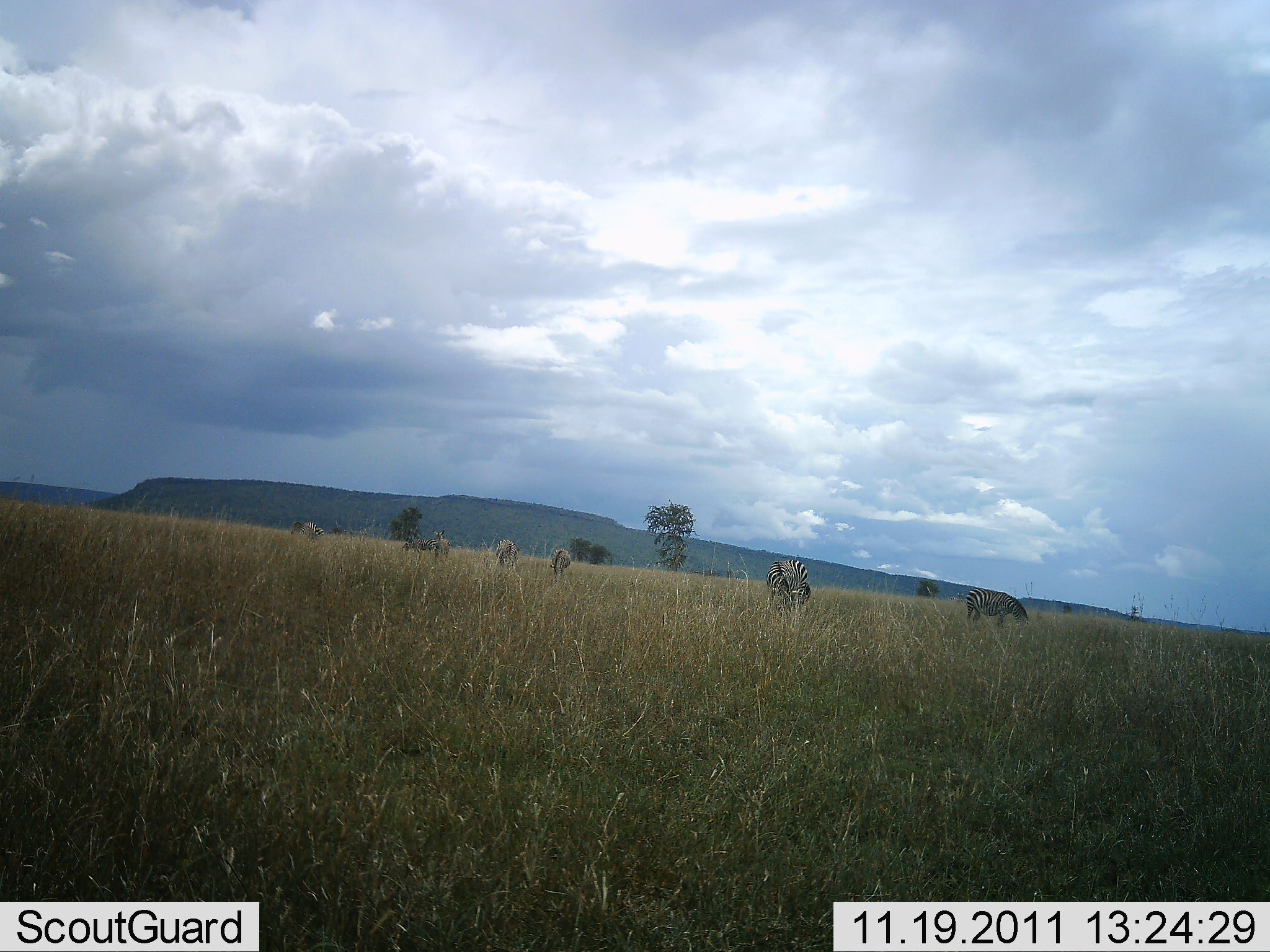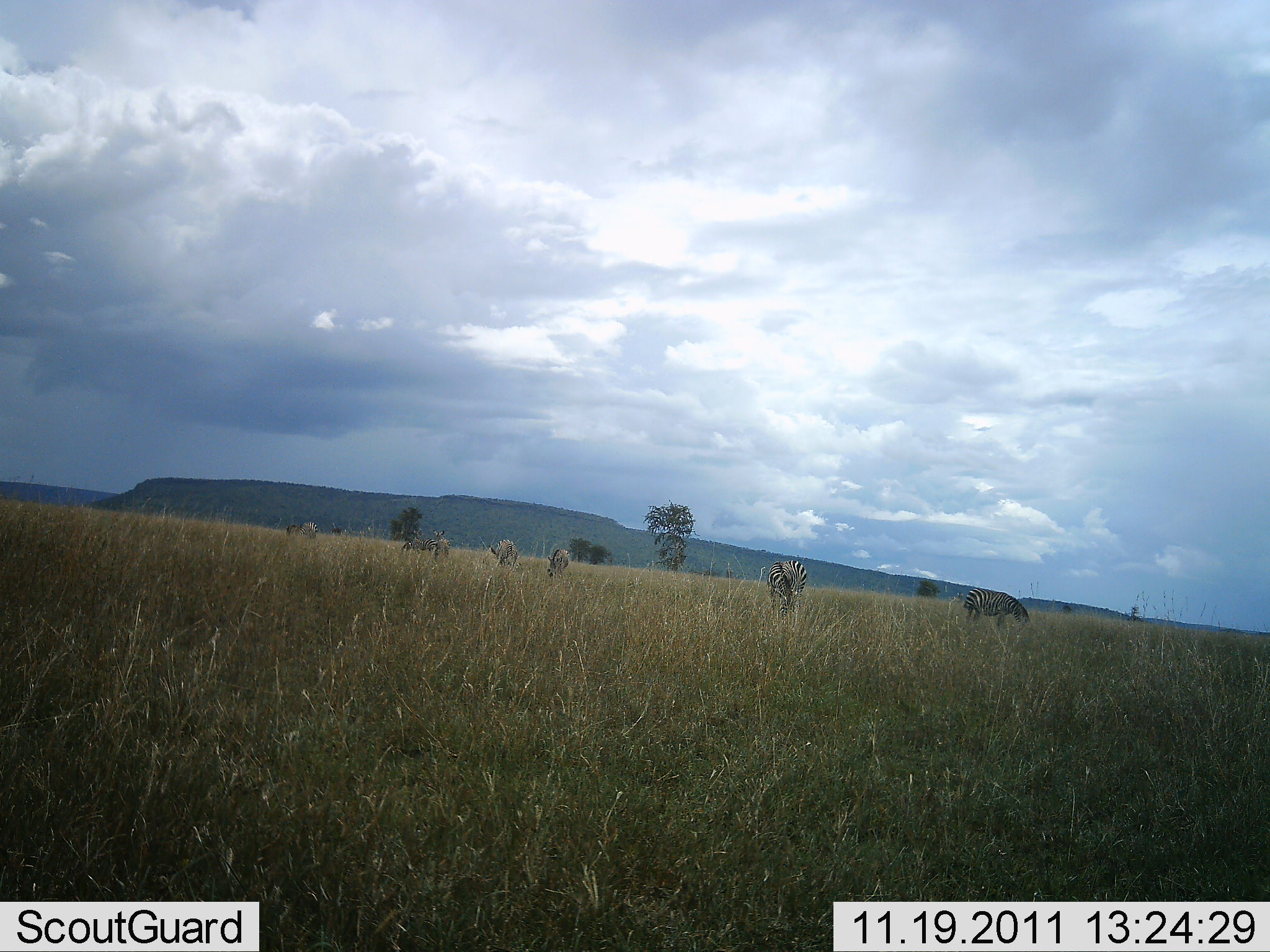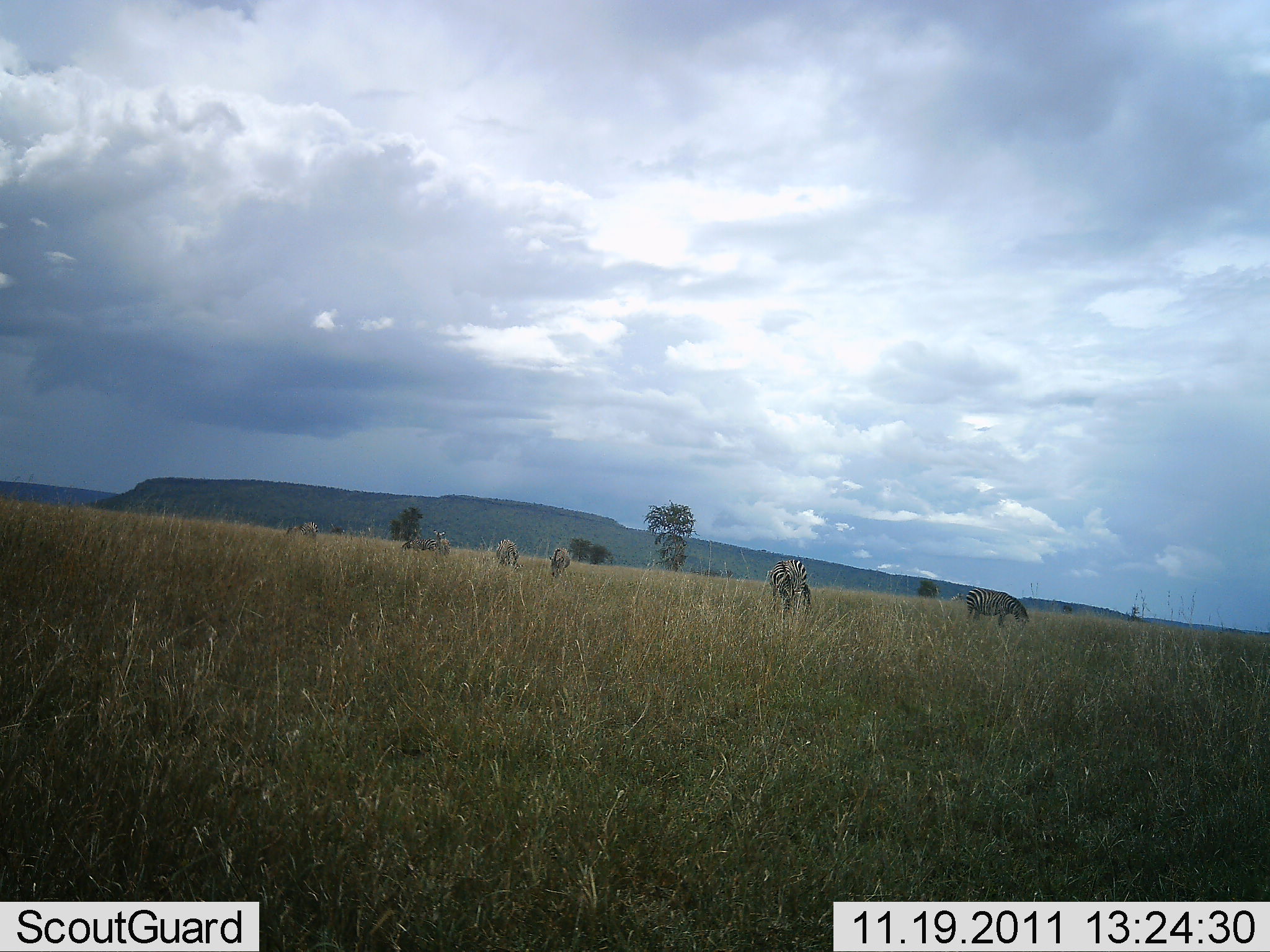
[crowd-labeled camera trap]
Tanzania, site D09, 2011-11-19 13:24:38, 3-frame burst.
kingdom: Animalia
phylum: Chordata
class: Mammalia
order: Perissodactyla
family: Equidae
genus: Equus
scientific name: Equus quagga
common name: plains zebra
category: zebra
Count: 6.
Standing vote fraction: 38%.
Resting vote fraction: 0%.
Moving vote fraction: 8%.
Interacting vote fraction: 0%.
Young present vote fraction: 0%.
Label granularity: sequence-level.